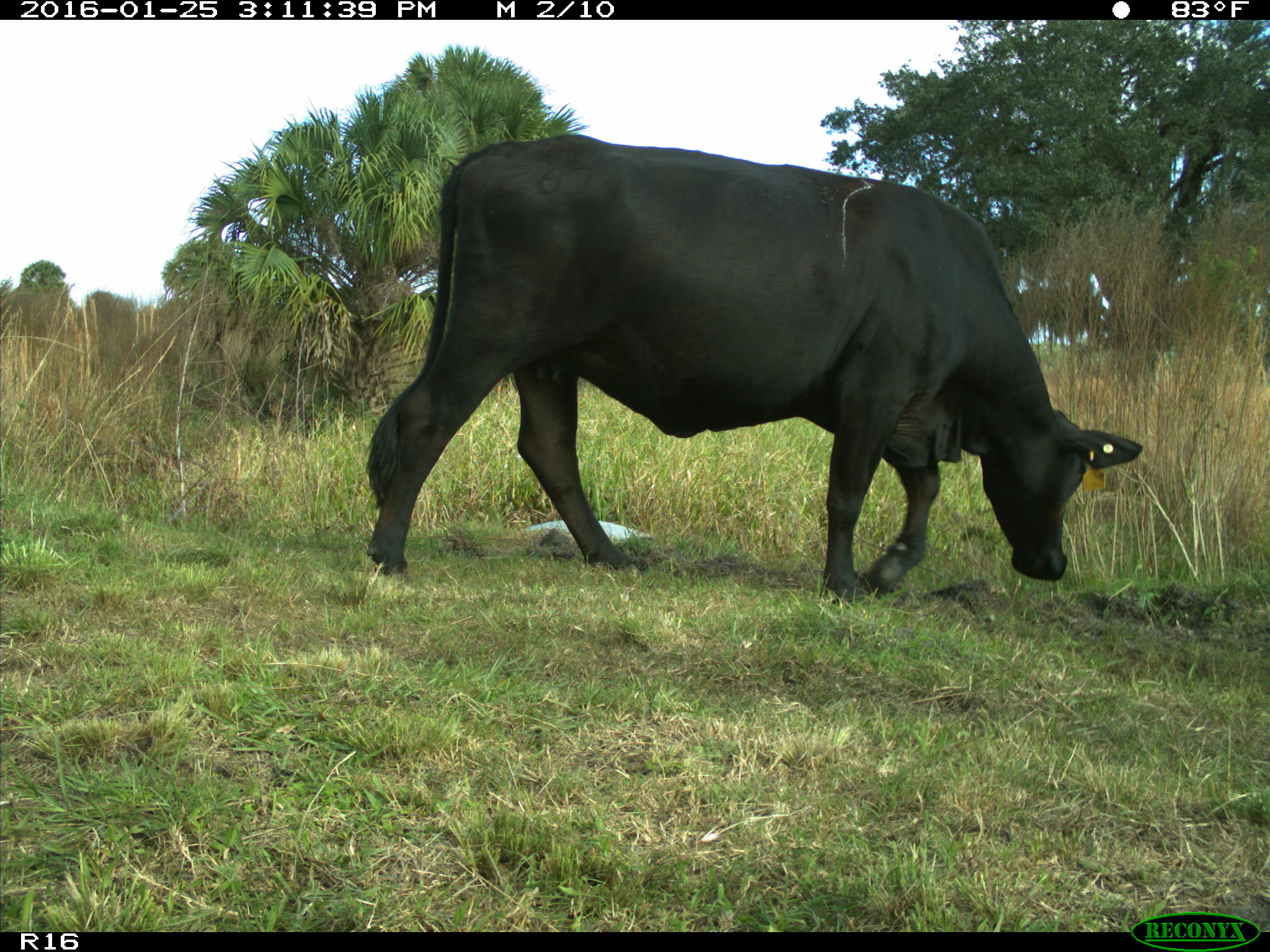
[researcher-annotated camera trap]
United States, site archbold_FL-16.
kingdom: Animalia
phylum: Chordata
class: Mammalia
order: Artiodactyla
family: Bovidae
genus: Bos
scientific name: Bos taurus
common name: domestic cow